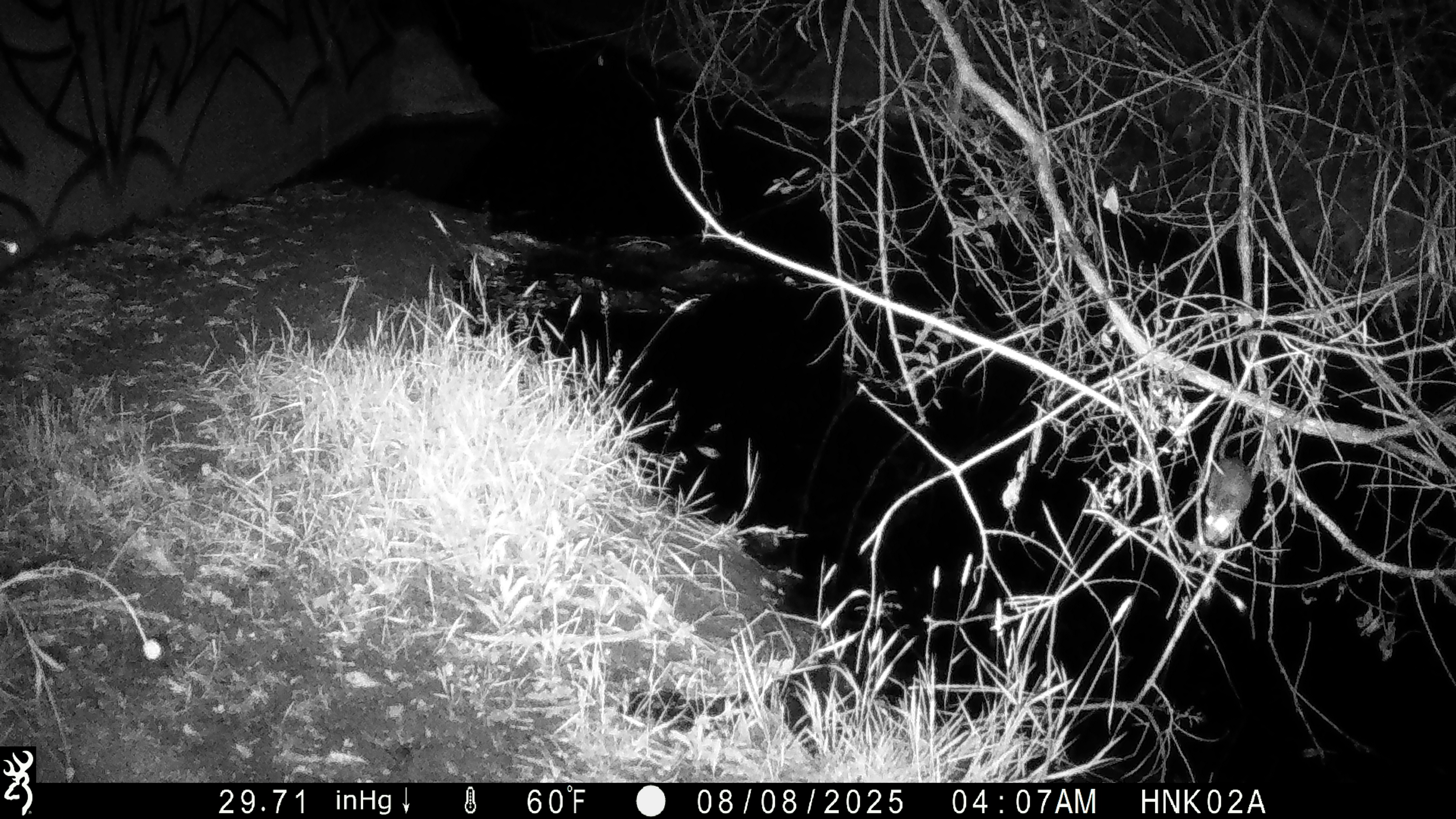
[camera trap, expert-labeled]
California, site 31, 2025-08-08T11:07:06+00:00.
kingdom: Animalia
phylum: Chordata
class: Mammalia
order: Rodentia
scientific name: Rodentia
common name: mouse or rat